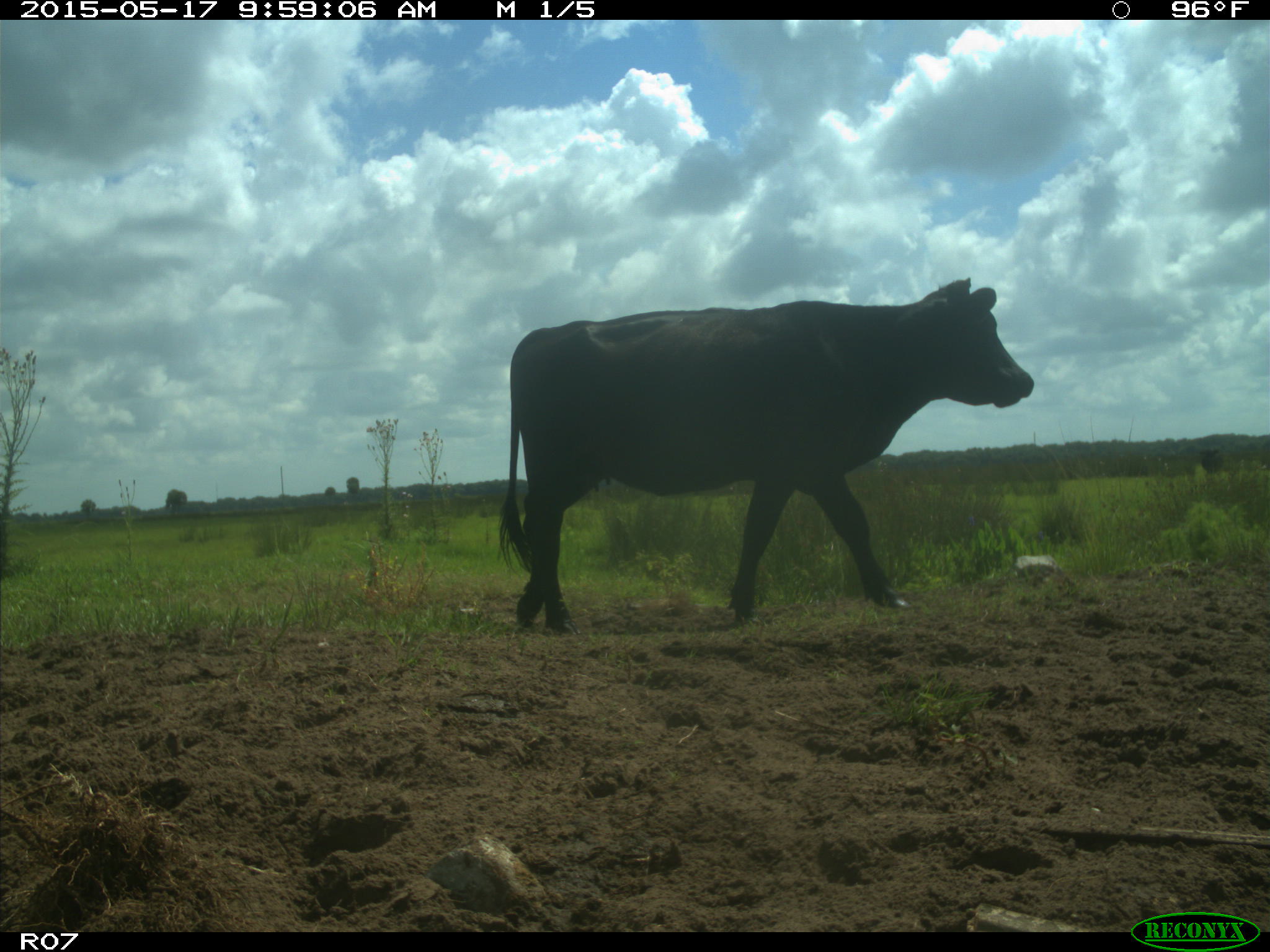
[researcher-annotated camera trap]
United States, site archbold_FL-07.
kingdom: Animalia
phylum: Chordata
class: Mammalia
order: Artiodactyla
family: Bovidae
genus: Bos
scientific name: Bos taurus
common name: domestic cow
Bos taurus (domestic cow).